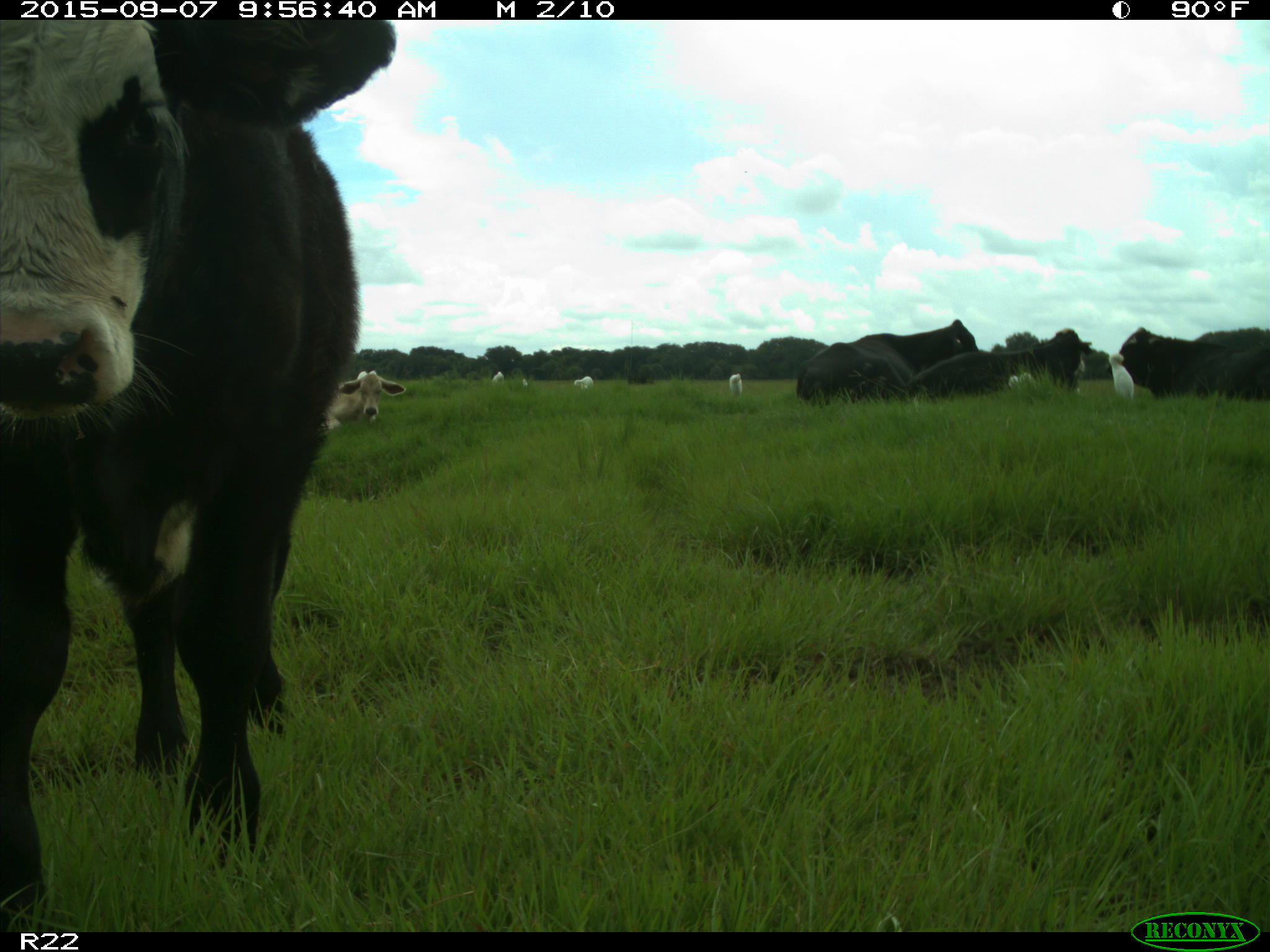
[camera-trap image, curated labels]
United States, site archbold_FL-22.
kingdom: Animalia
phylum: Chordata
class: Mammalia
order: Artiodactyla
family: Bovidae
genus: Bos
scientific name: Bos taurus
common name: domestic cow